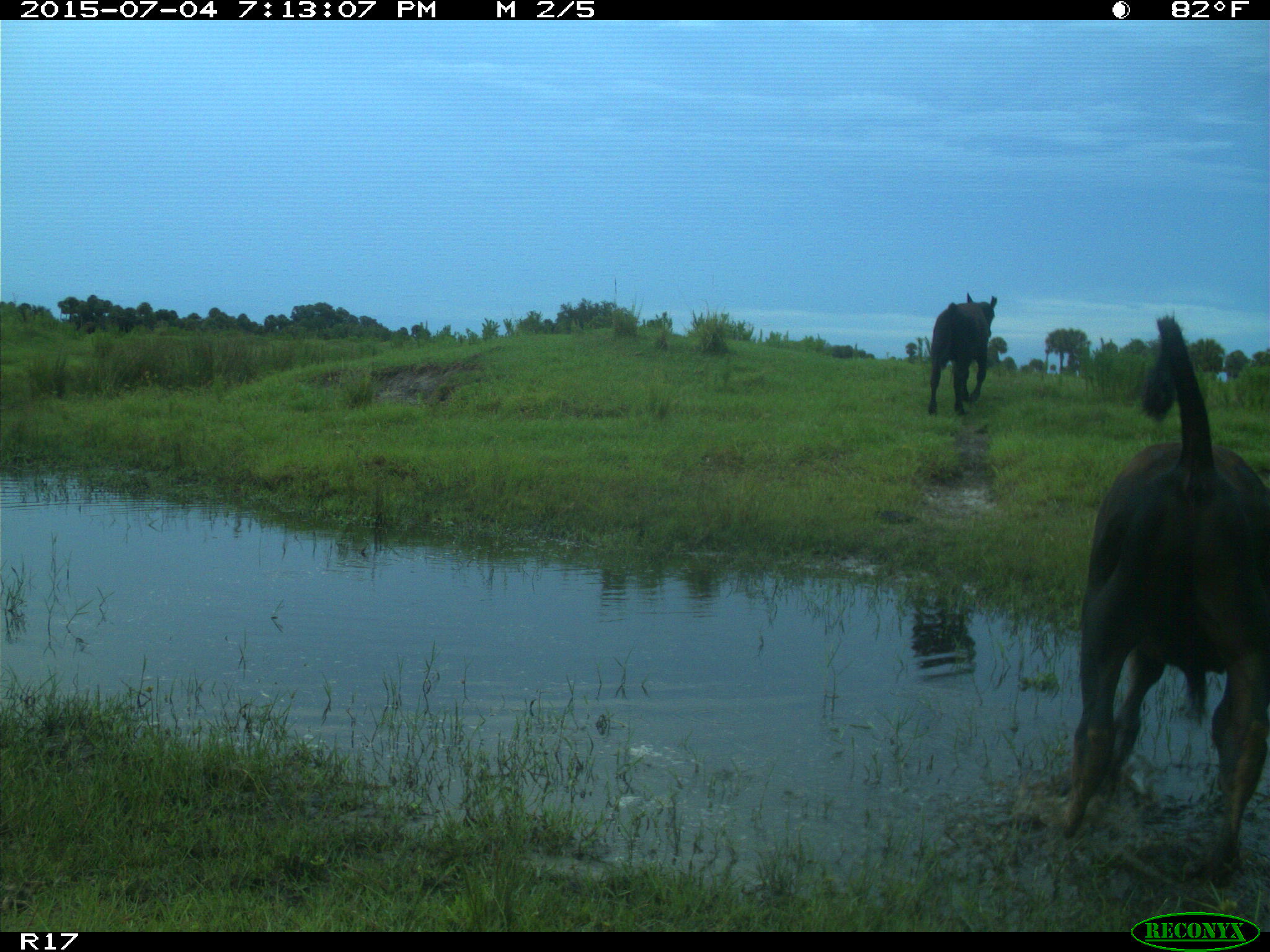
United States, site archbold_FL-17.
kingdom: Animalia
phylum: Chordata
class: Mammalia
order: Artiodactyla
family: Bovidae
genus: Bos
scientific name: Bos taurus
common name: domestic cow